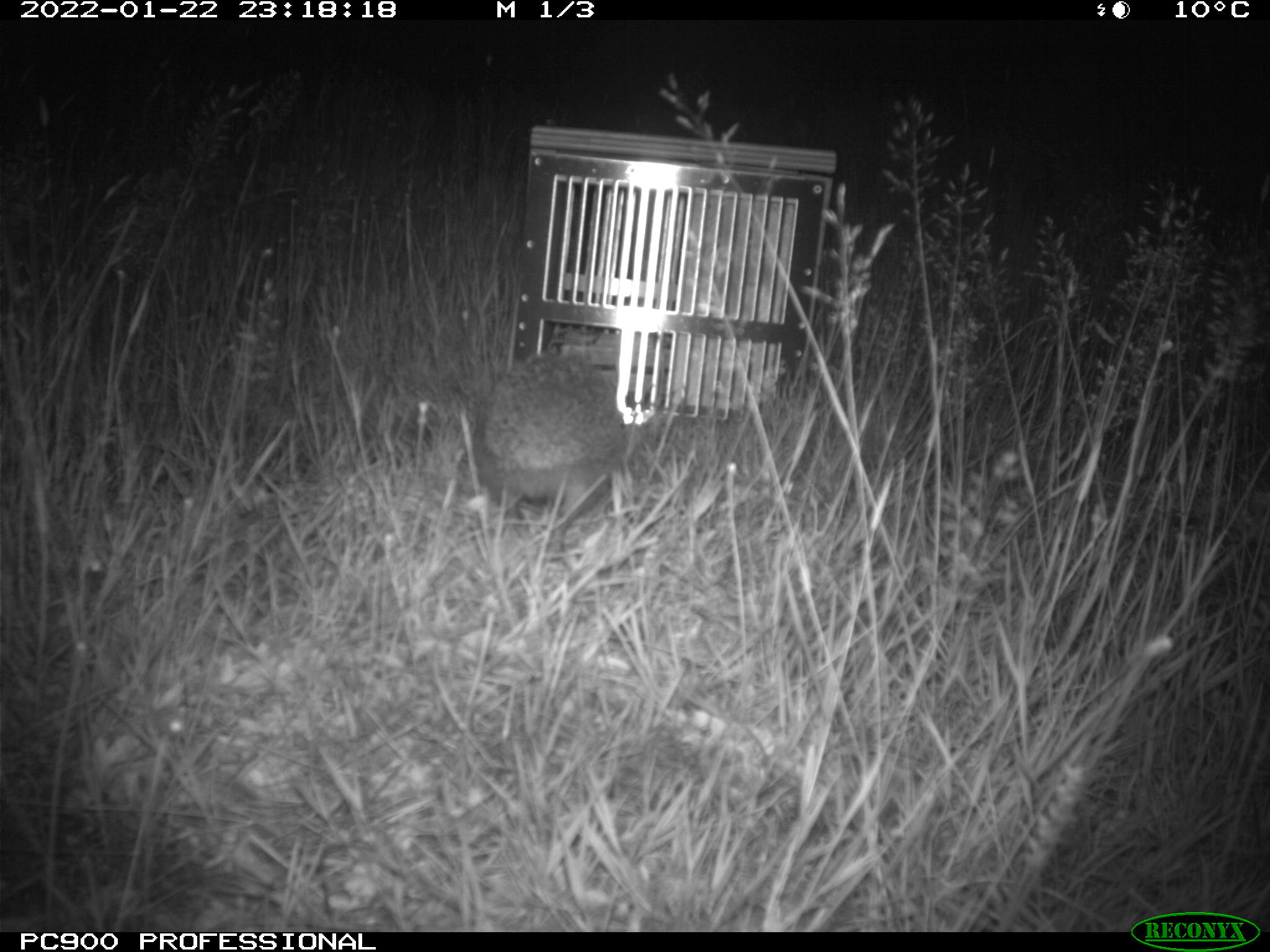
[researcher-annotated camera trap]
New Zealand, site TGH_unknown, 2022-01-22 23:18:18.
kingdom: Animalia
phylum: Chordata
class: Mammalia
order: Eulipotyphla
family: Erinaceidae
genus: Erinaceus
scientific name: Erinaceus europaeus europaeus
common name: european hedgehog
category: hedgehog